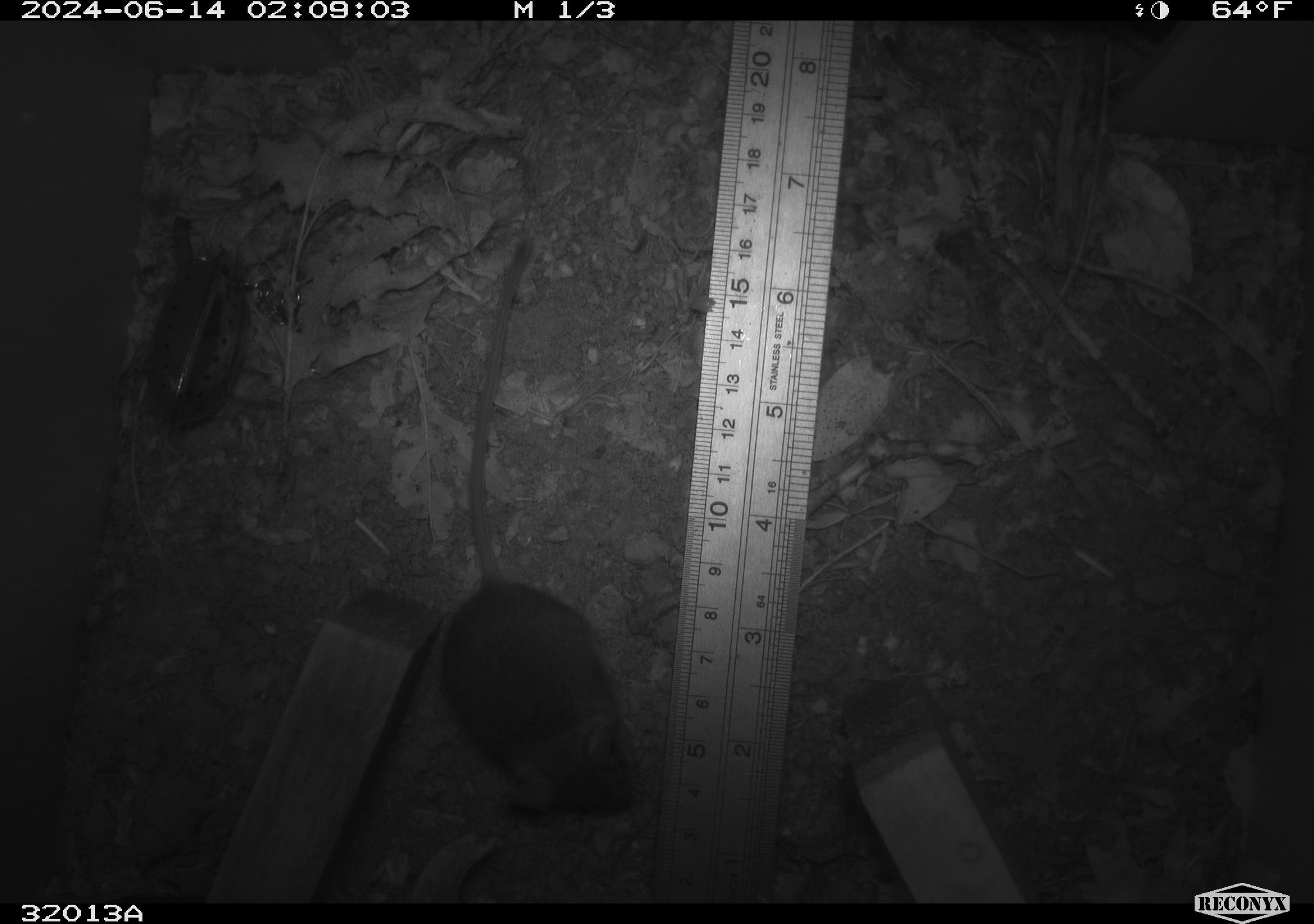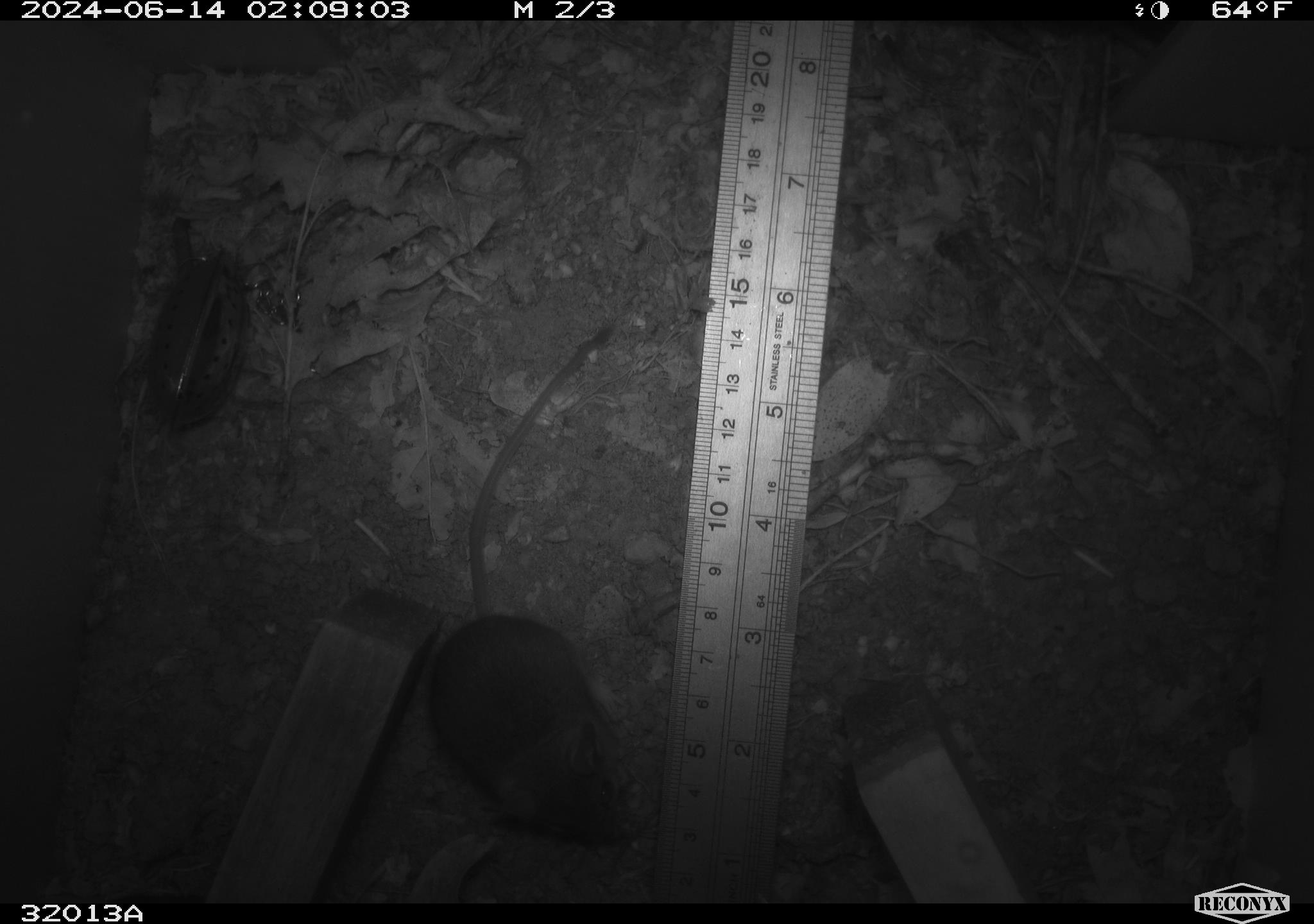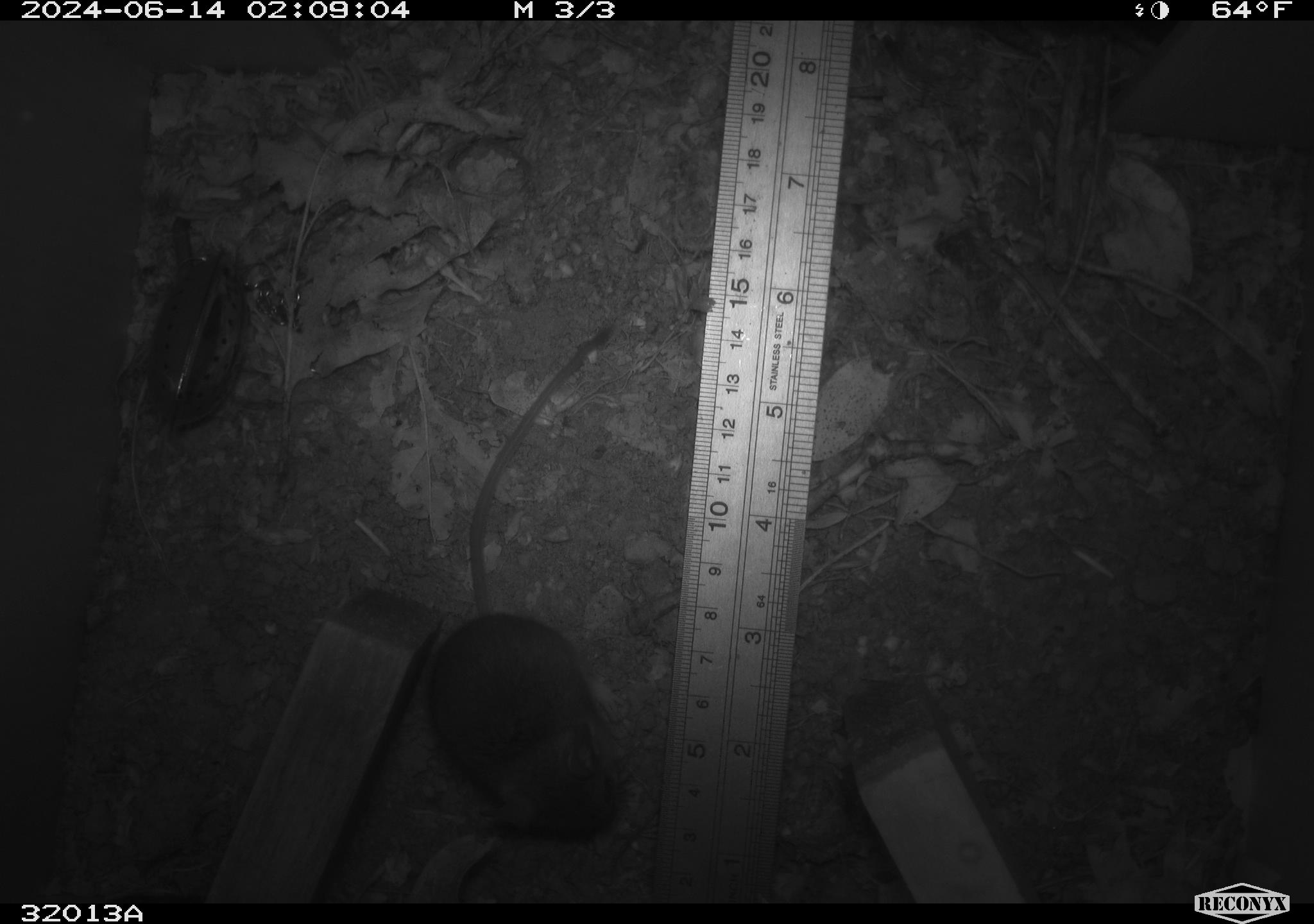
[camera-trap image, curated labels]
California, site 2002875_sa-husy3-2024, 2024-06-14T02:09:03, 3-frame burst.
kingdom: Animalia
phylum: Chordata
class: Mammalia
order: Rodentia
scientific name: Rodentia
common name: rodent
Rodent (Rodentia).